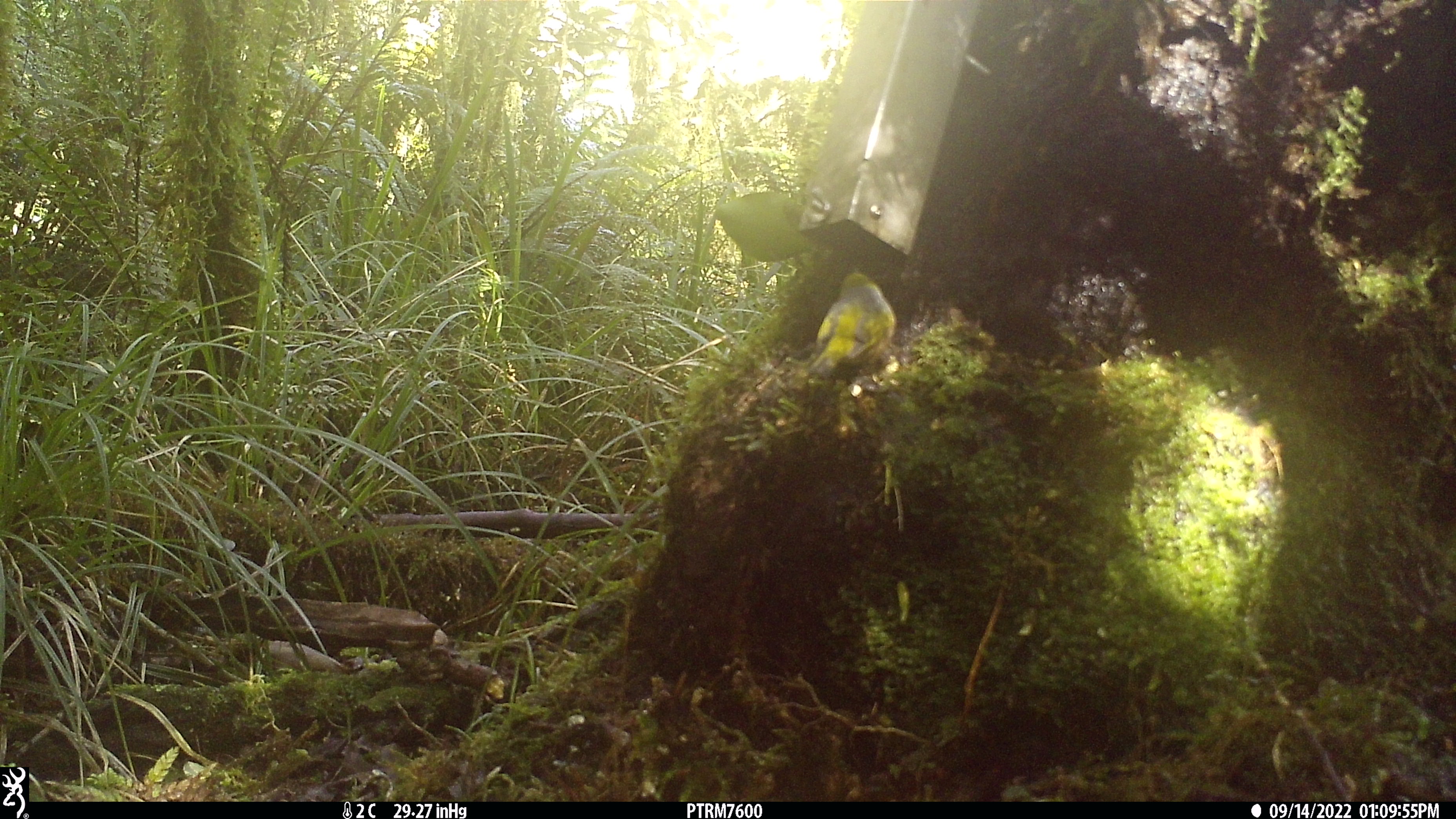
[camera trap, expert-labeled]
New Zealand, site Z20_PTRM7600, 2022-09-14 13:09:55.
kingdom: Animalia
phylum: Chordata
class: Aves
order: Passeriformes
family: Zosteropidae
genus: Zosterops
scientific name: Zosterops lateralis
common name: silvereye